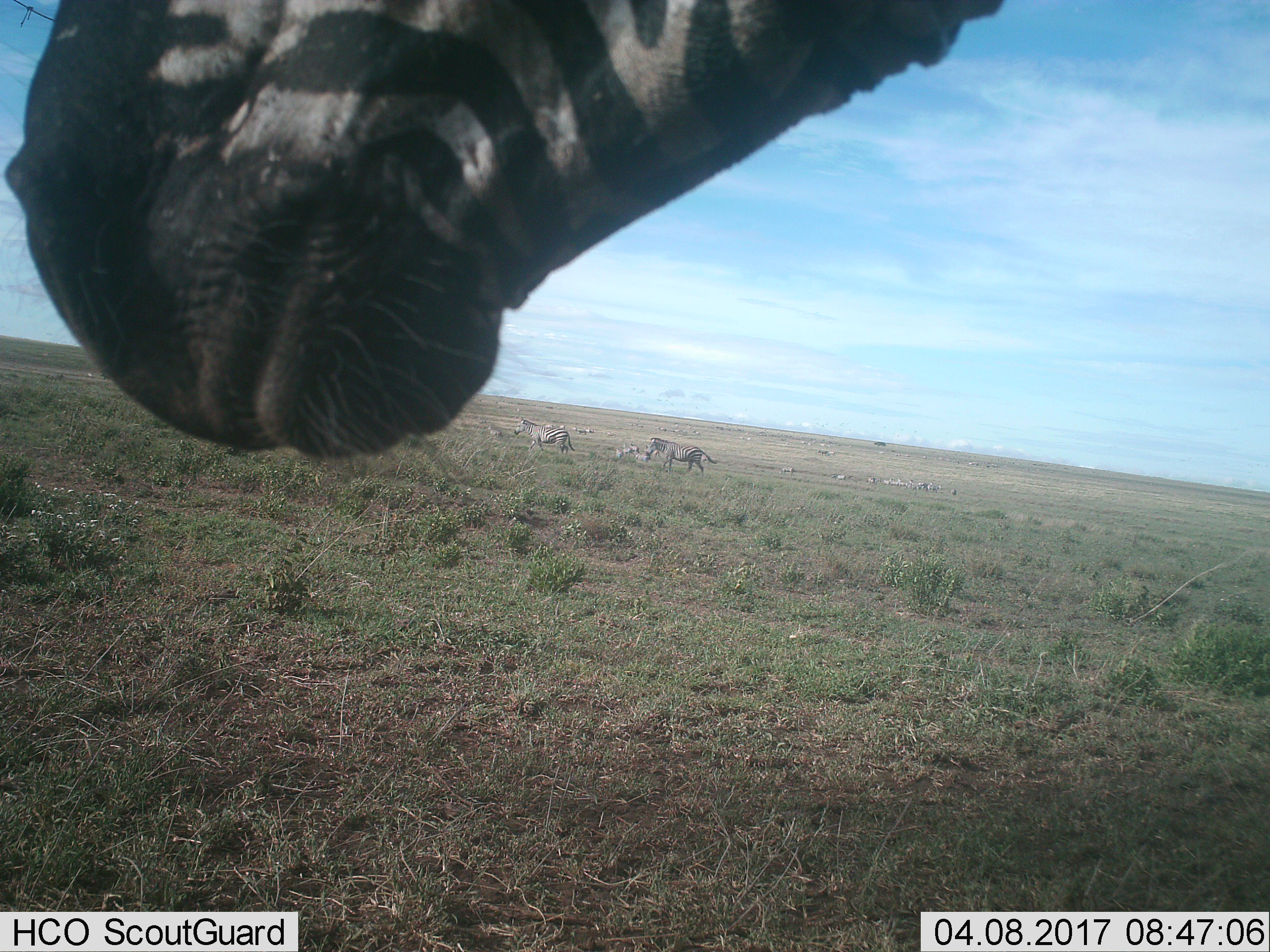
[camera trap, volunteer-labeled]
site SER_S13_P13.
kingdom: Animalia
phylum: Chordata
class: Mammalia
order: Perissodactyla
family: Equidae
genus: Equus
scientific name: Equus quagga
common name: plains zebra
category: zebraplains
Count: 11-50.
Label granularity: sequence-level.